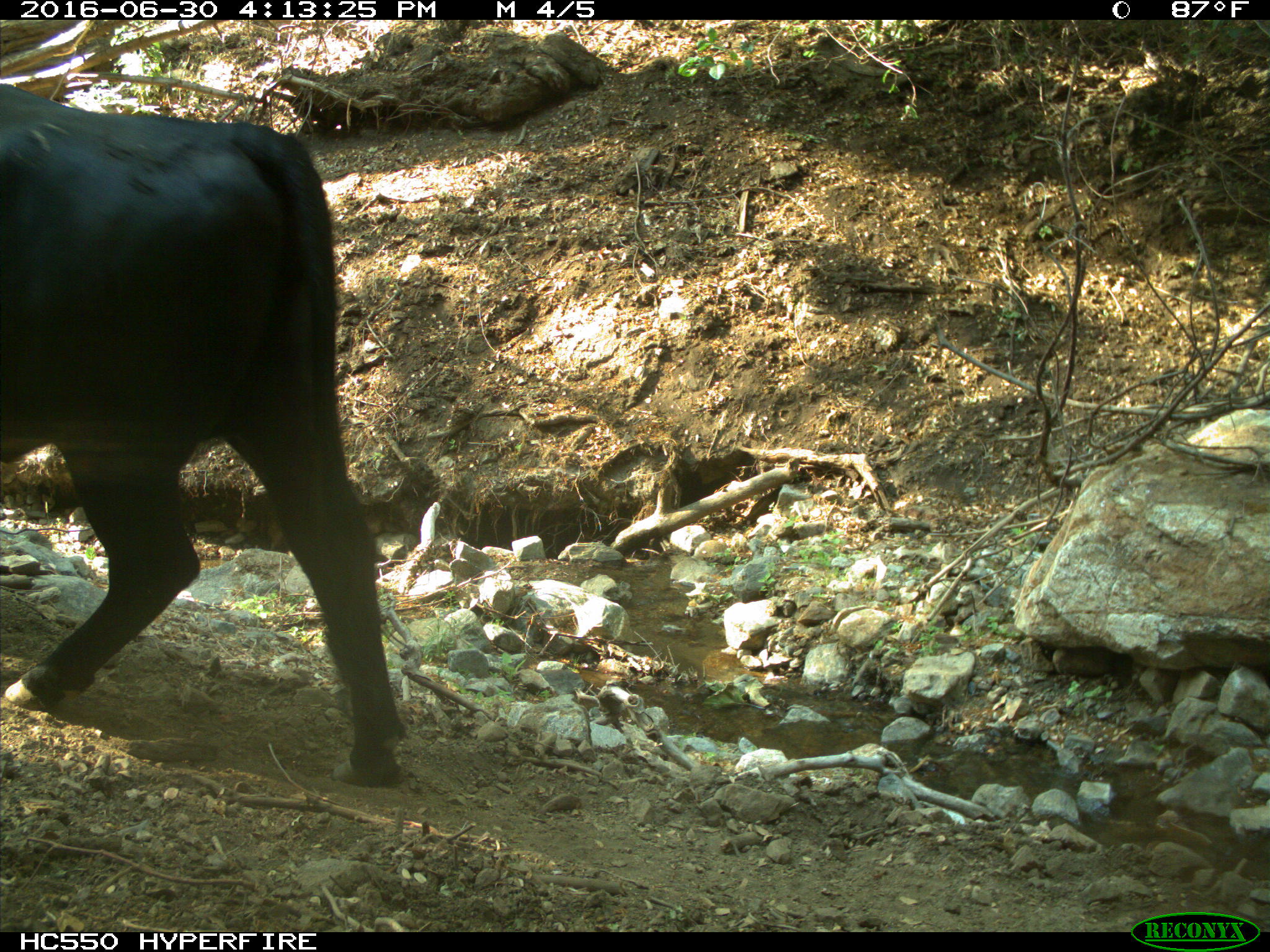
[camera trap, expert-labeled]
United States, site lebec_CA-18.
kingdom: Animalia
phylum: Chordata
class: Mammalia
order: Artiodactyla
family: Bovidae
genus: Bos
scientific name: Bos taurus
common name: domestic cow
Bos taurus (domestic cow).